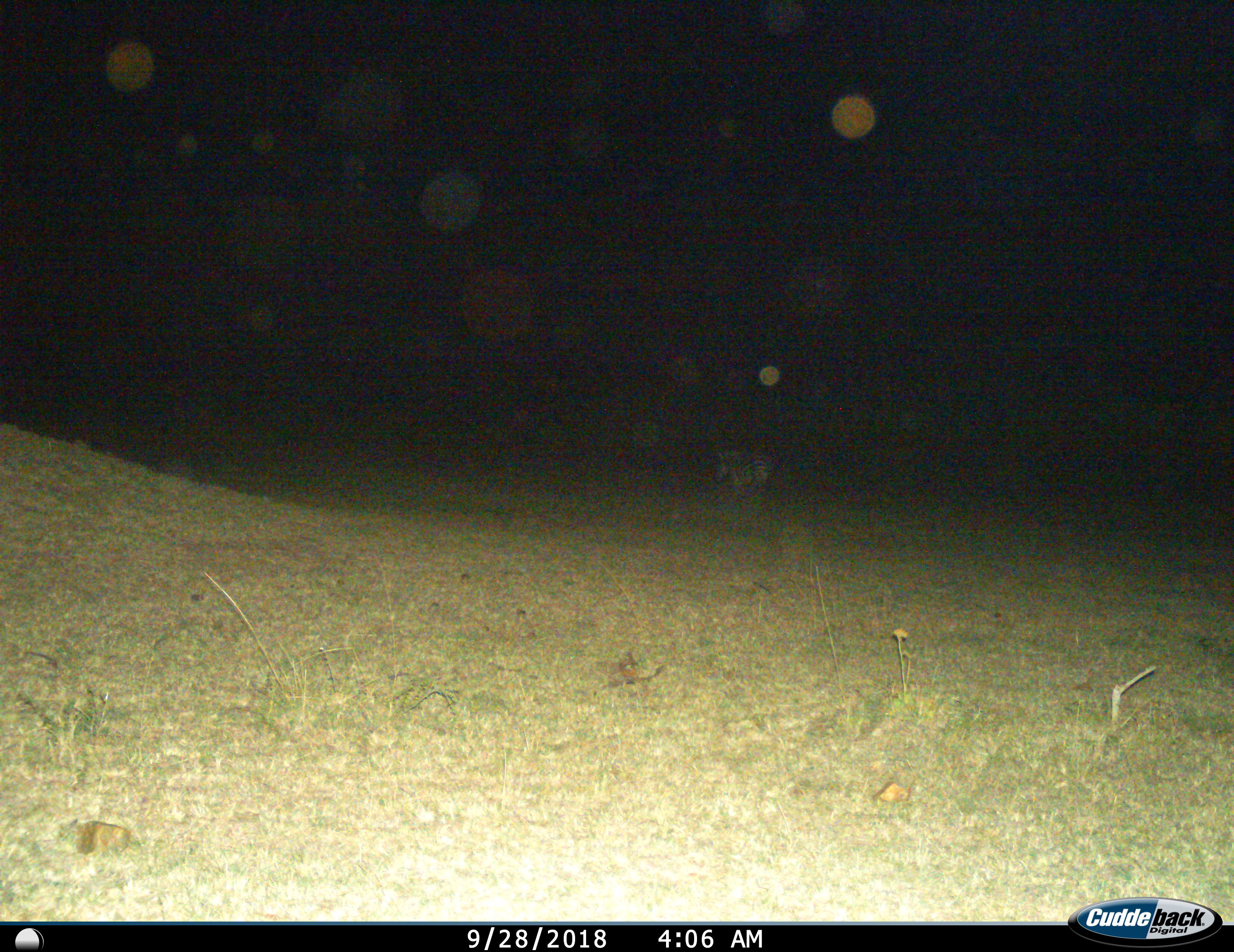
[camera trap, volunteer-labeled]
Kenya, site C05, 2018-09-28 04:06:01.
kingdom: Animalia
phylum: Chordata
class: Mammalia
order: Perissodactyla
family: Equidae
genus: Equus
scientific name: Equus quagga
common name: plains zebra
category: zebra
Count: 1.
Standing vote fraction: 50%.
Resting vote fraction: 0%.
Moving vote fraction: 50%.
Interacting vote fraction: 0%.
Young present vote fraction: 0%.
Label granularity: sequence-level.